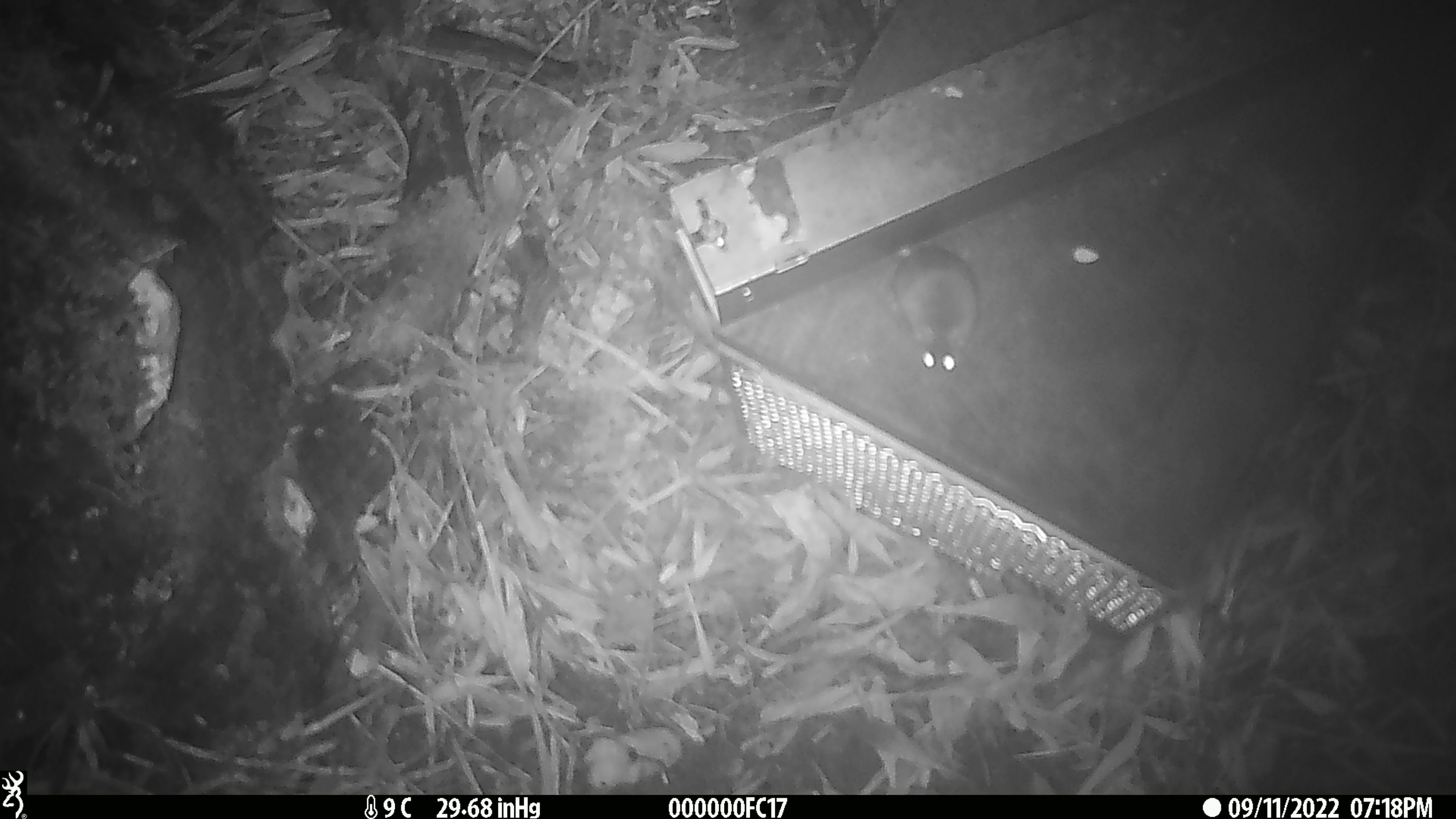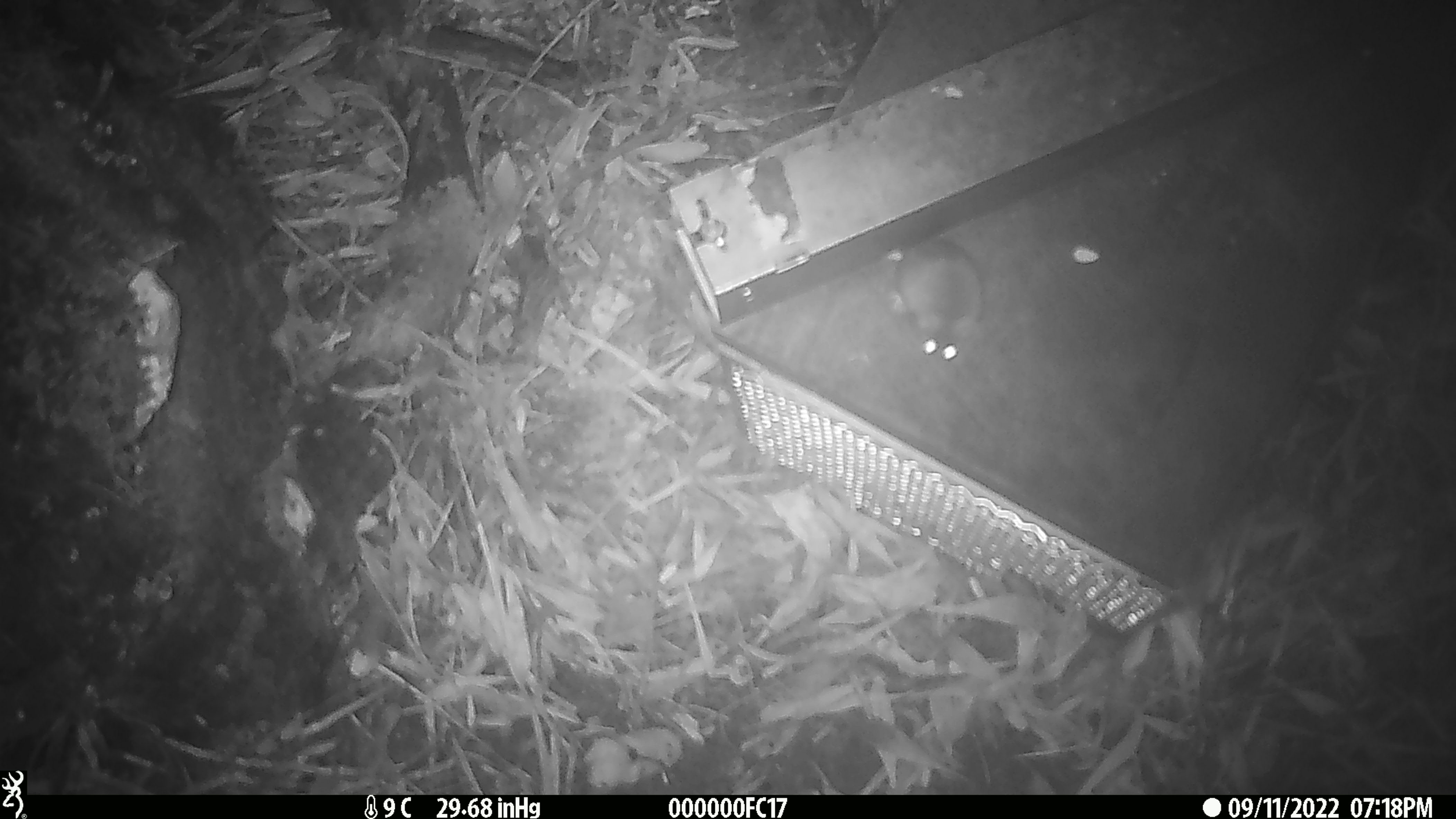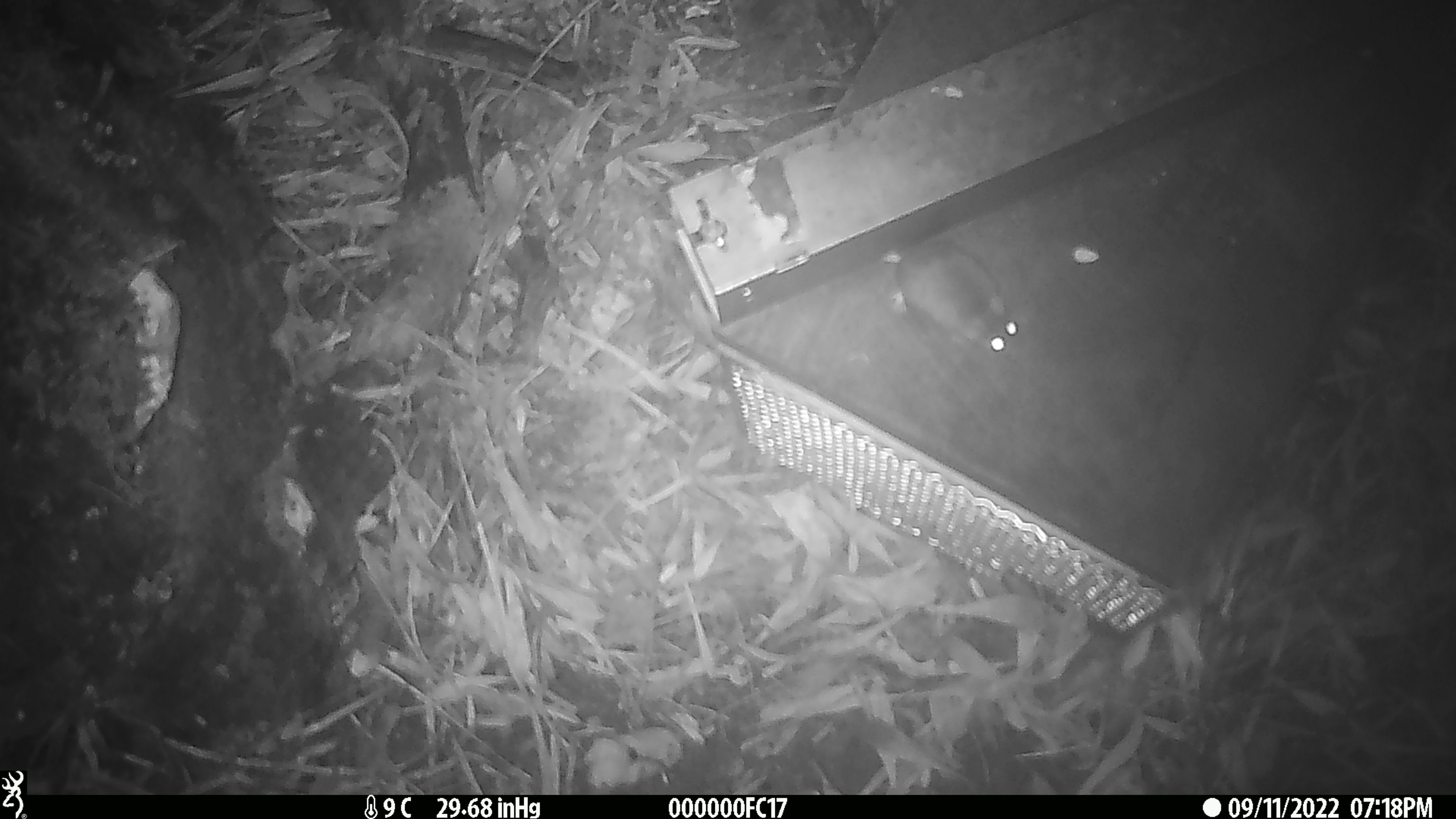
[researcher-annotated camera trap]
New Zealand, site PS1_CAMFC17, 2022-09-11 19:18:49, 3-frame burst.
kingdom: Animalia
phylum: Chordata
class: Mammalia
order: Rodentia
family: Muridae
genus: Mus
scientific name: Mus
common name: mouse